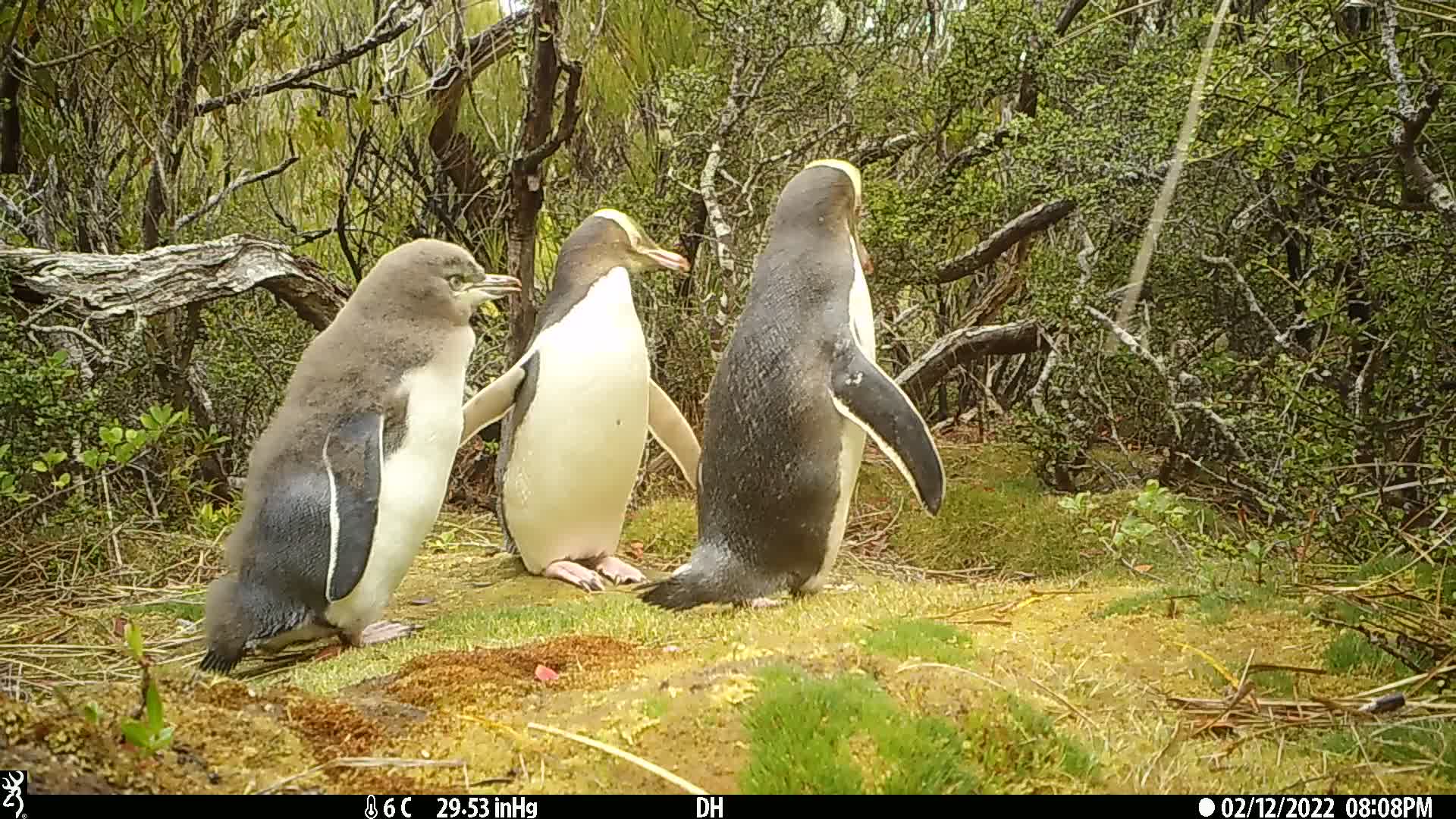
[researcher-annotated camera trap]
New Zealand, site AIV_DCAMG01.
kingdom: Animalia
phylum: Chordata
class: Aves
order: Sphenisciformes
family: Spheniscidae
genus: Megadyptes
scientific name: Megadyptes antipodes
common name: yellow-eyed penguin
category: yellow eyed penguin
Yellow eyed penguin (yellow-eyed penguin) (Megadyptes antipodes).